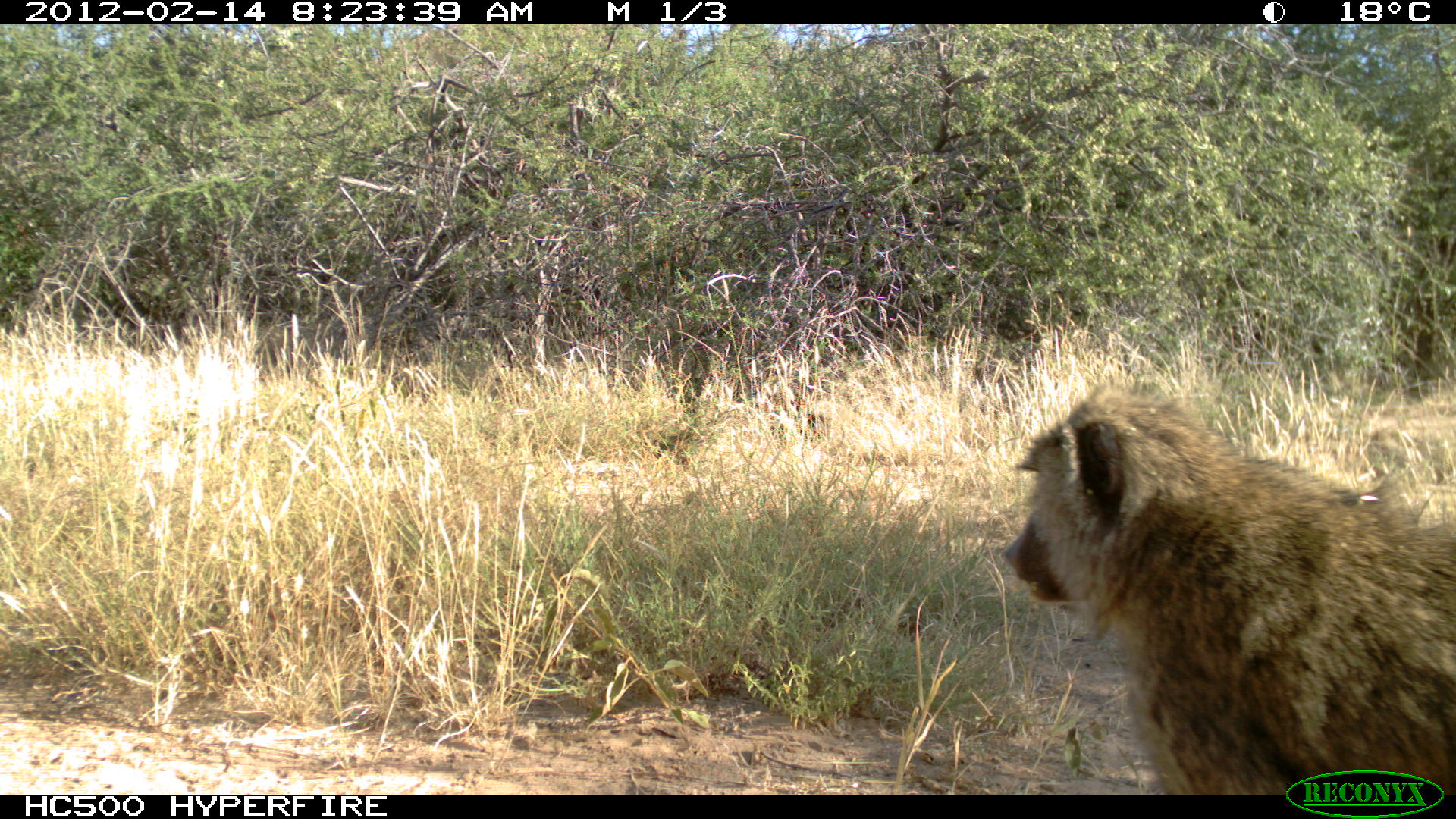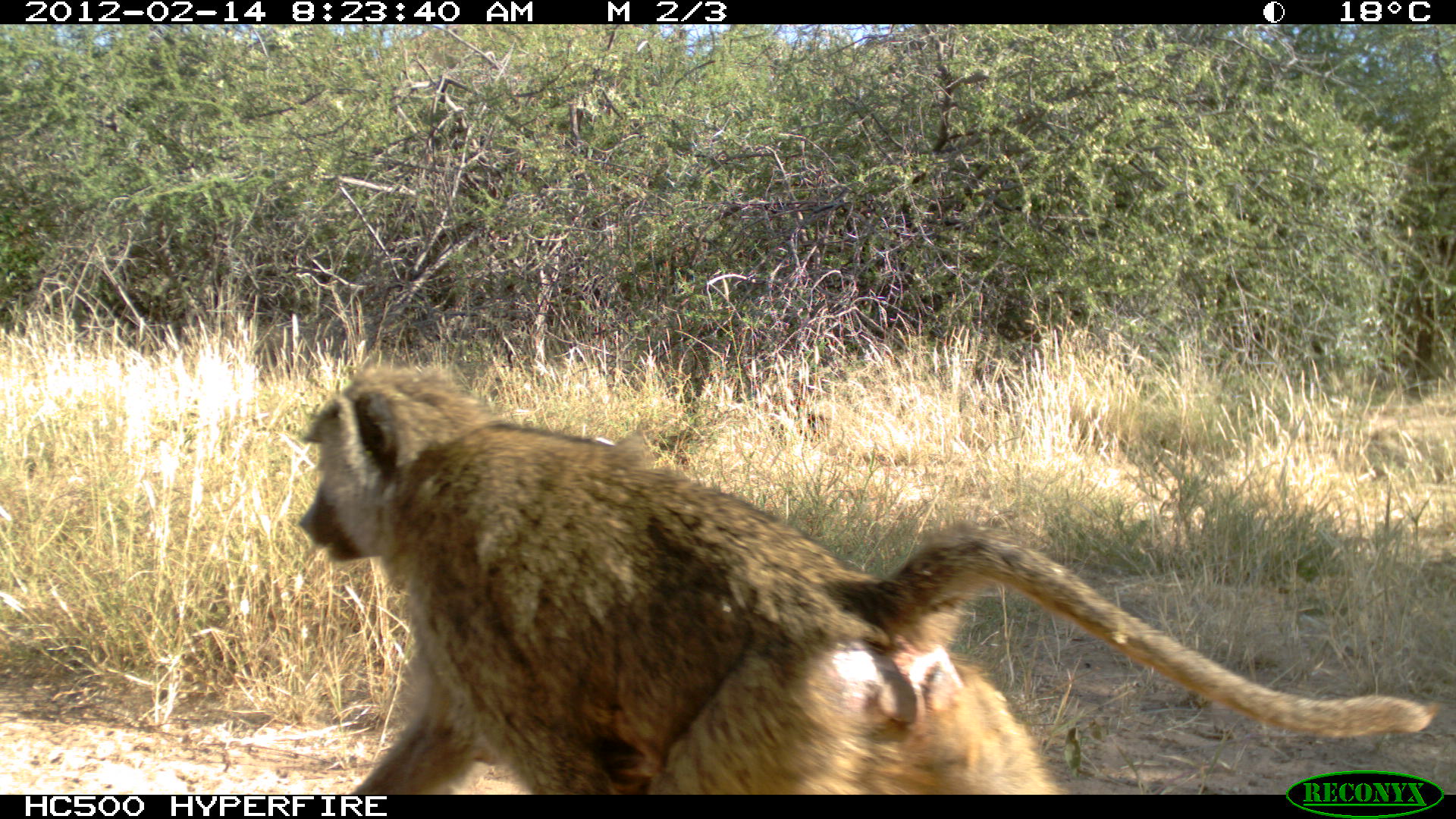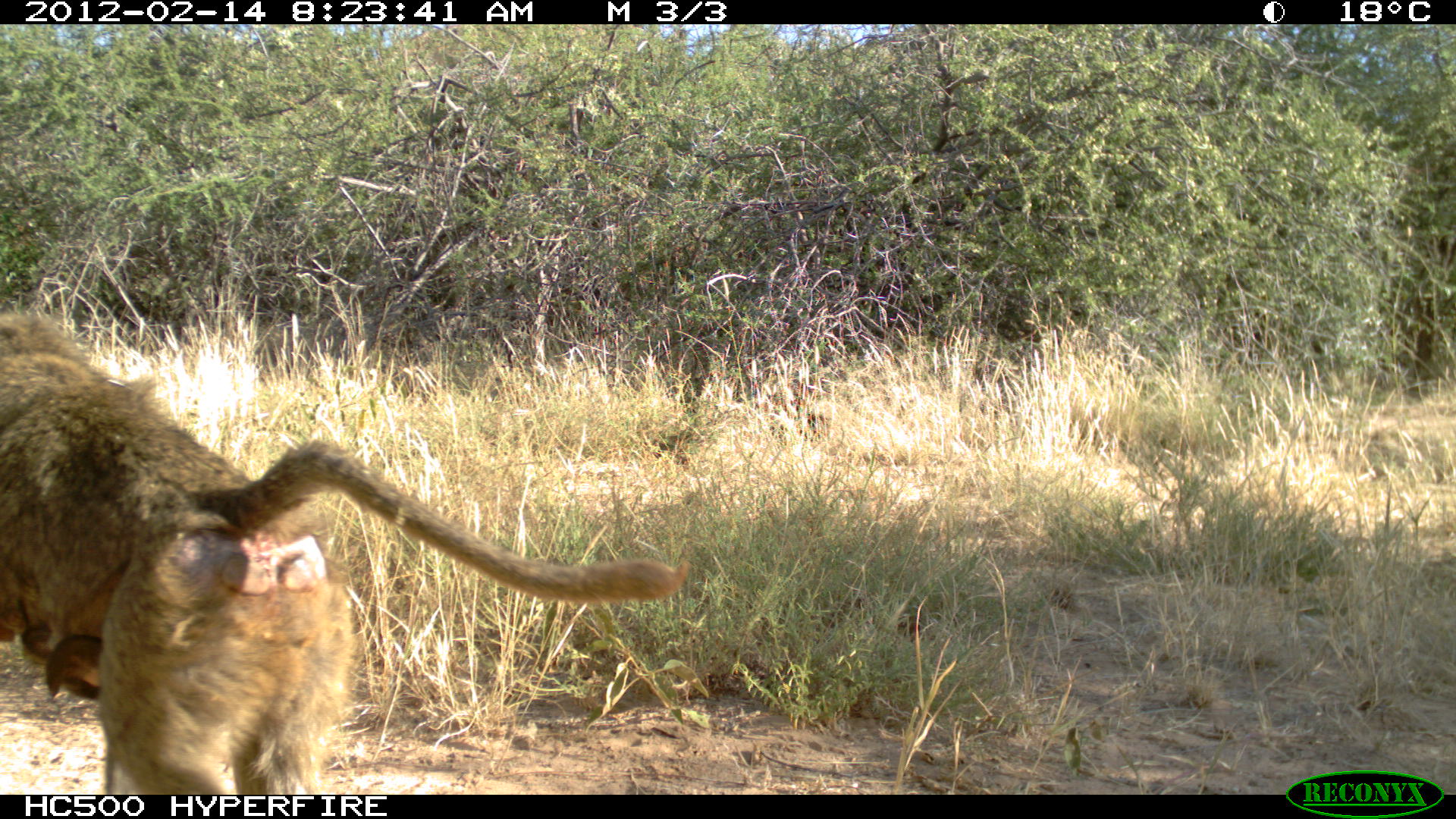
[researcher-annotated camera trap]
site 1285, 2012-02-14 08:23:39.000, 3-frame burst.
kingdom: Animalia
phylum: Chordata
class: Mammalia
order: Primates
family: Cercopithecidae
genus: Papio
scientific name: Papio anubis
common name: olive baboon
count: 1